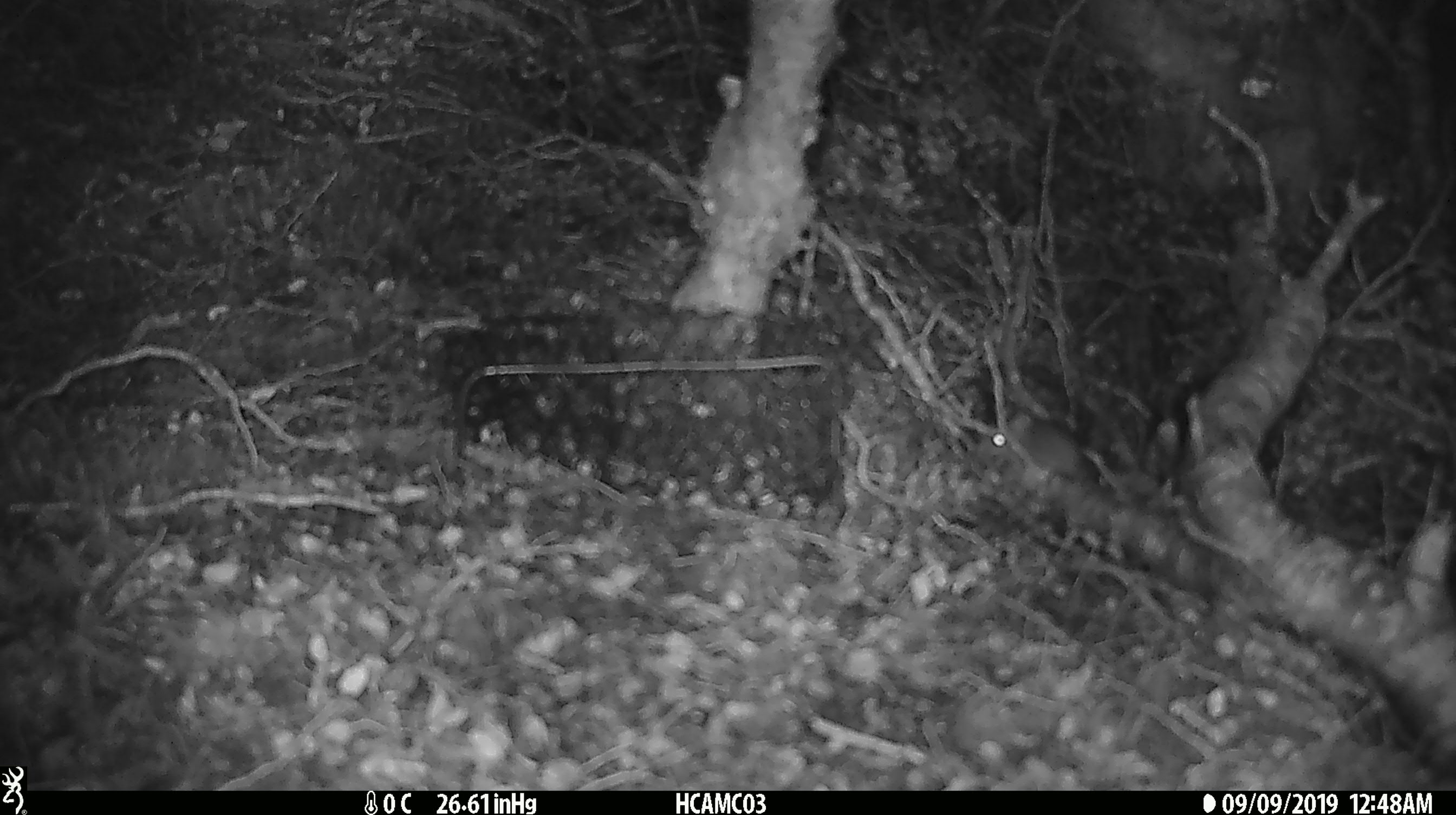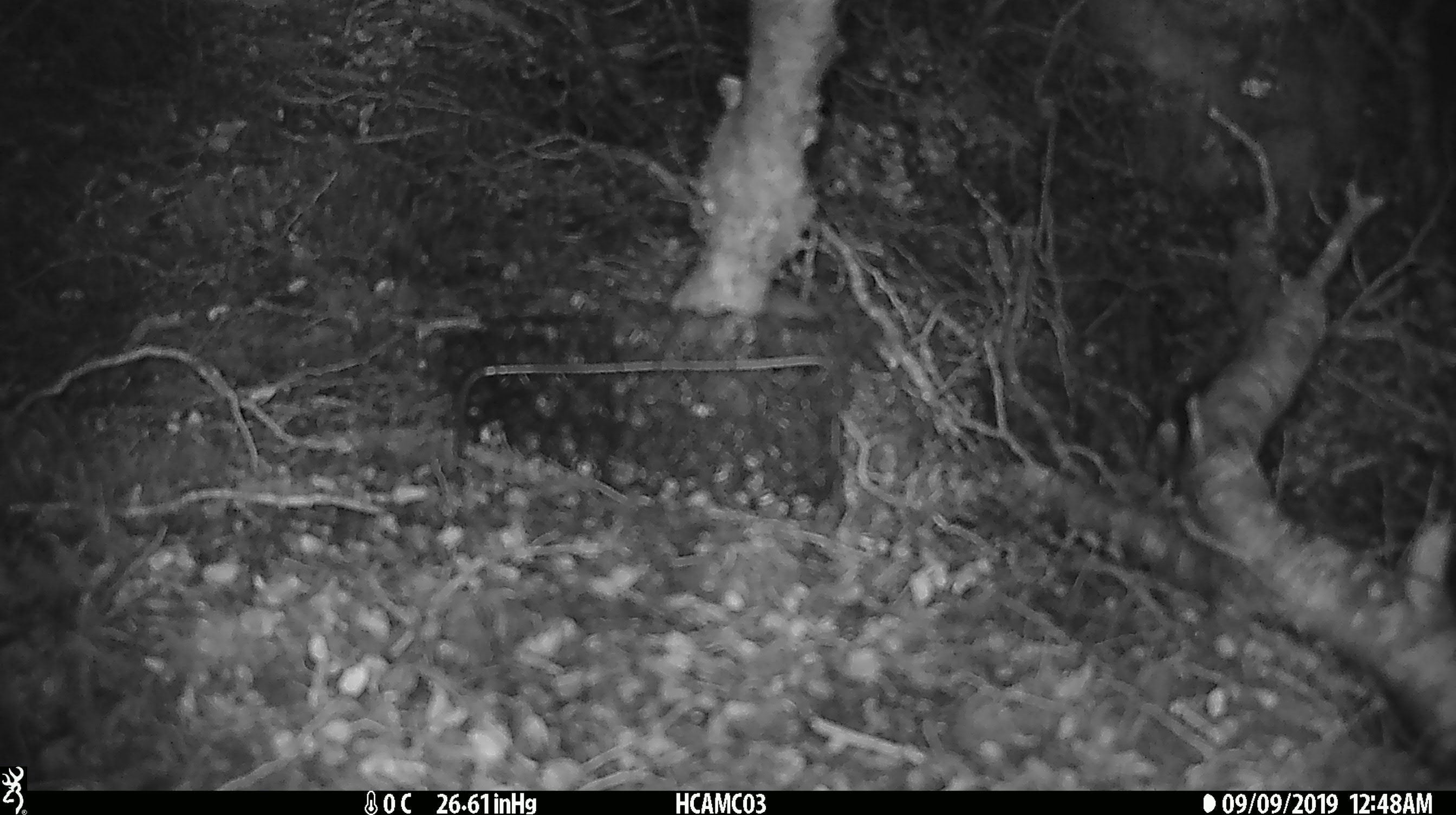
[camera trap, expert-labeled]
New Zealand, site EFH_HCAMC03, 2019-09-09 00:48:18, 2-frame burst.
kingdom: Animalia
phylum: Chordata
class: Mammalia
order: Rodentia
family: Muridae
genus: Mus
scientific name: Mus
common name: mouse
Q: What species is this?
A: Mouse (Mus).